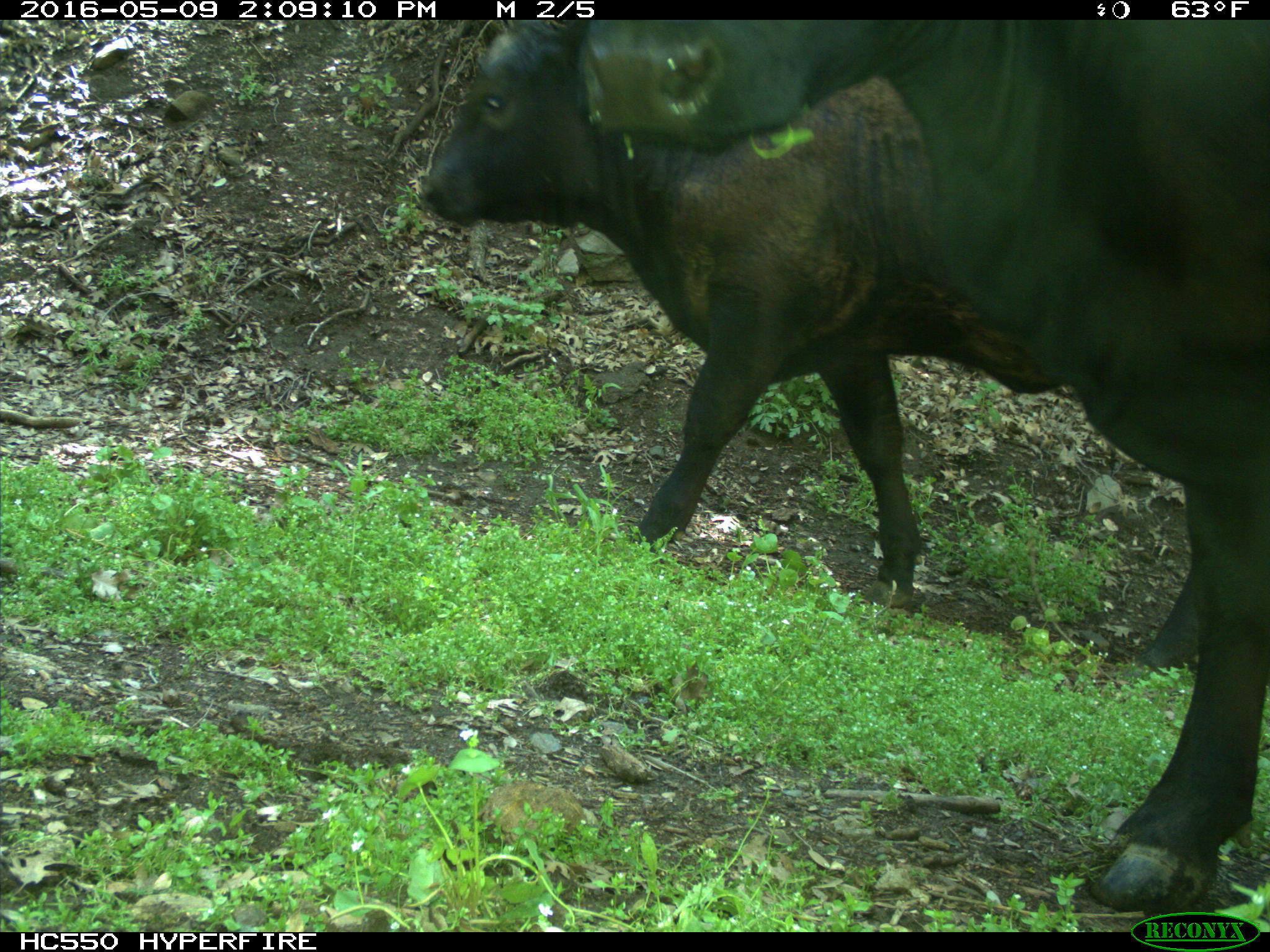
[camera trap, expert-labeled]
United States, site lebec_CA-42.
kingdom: Animalia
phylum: Chordata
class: Mammalia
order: Artiodactyla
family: Bovidae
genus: Bos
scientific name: Bos taurus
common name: domestic cow